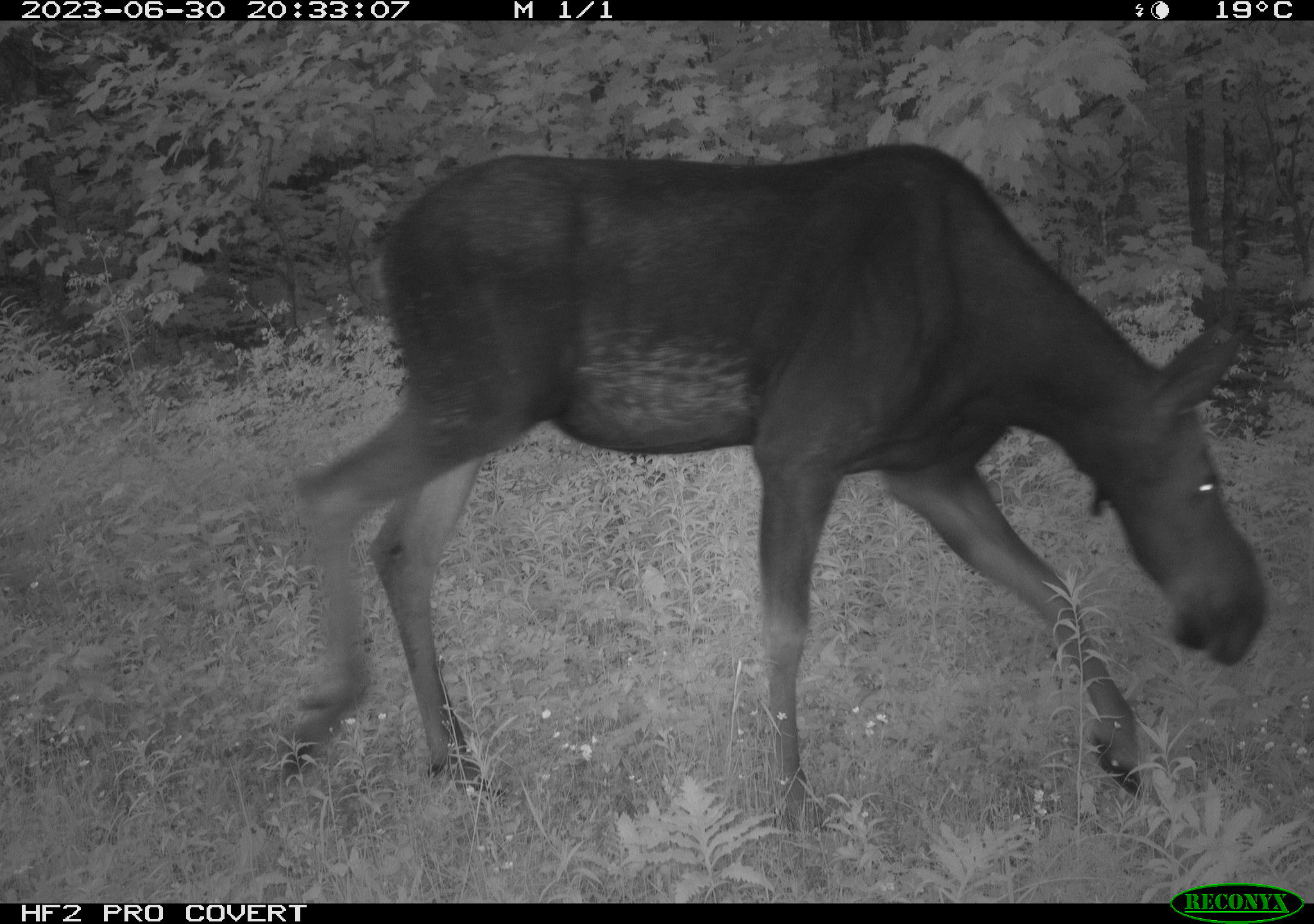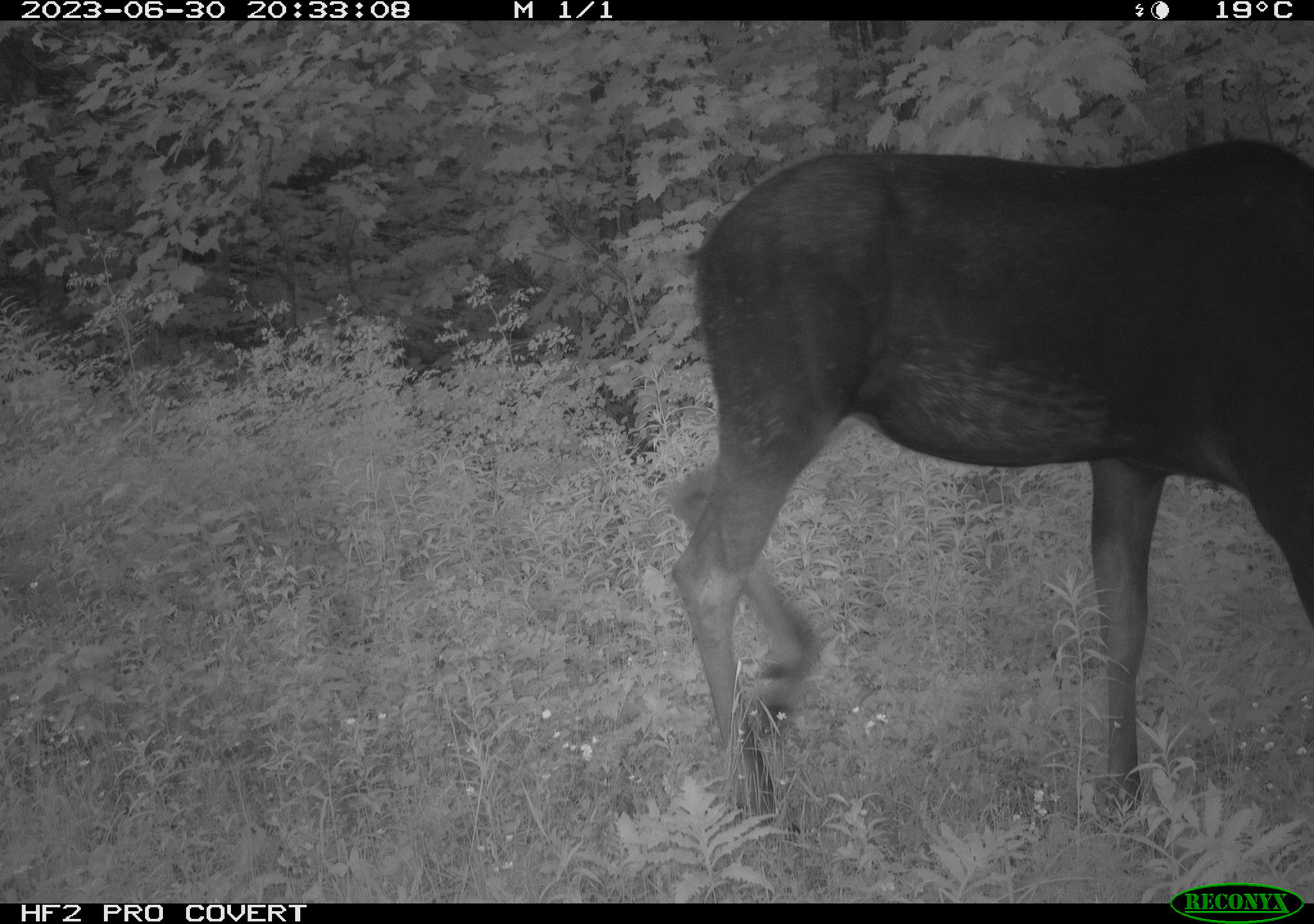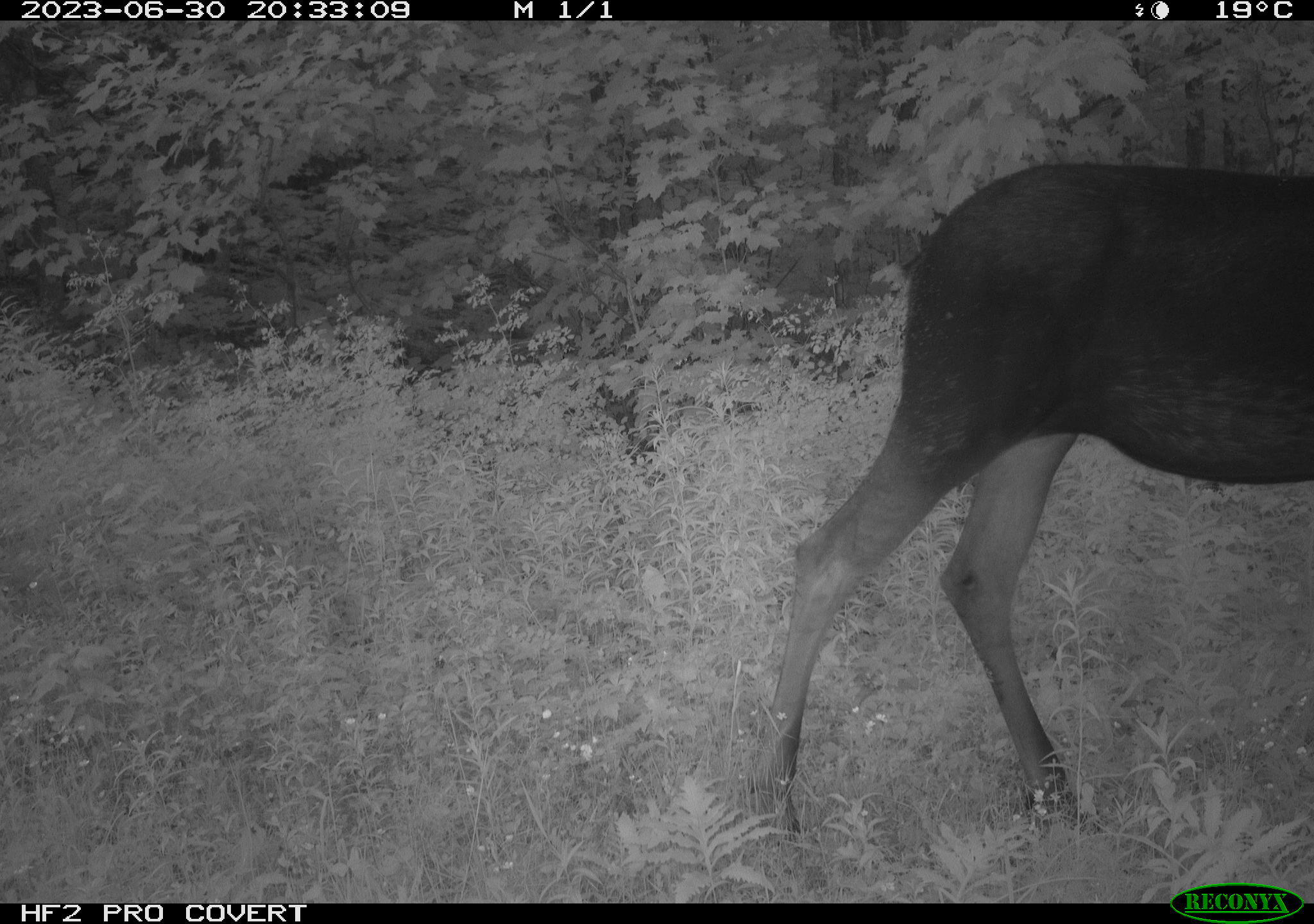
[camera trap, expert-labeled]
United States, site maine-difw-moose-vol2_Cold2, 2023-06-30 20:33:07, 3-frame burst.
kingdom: Animalia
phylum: Chordata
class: Mammalia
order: Artiodactyla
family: Cervidae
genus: Alces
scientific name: Alces alces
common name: moose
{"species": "moose (Alces alces)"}